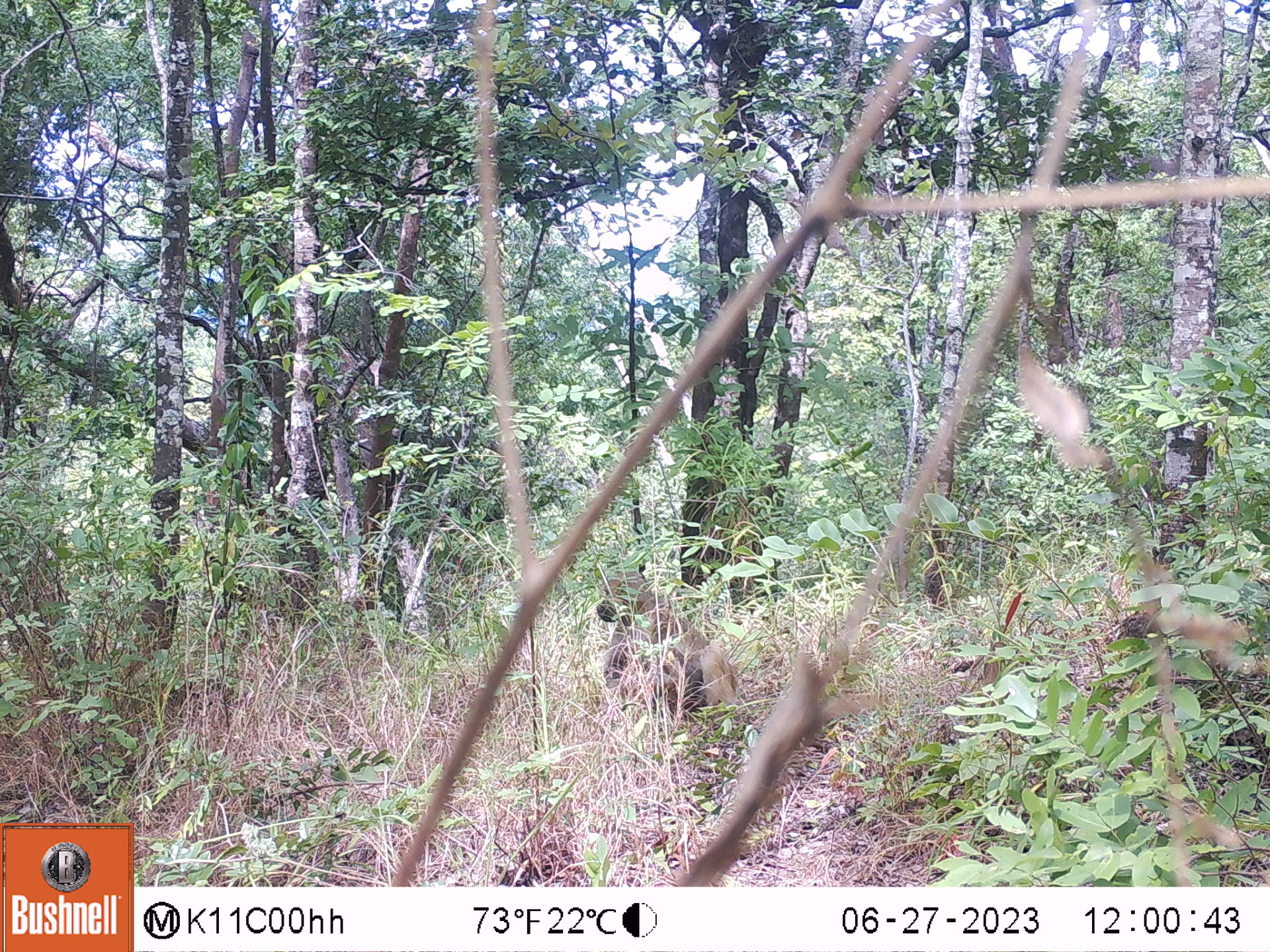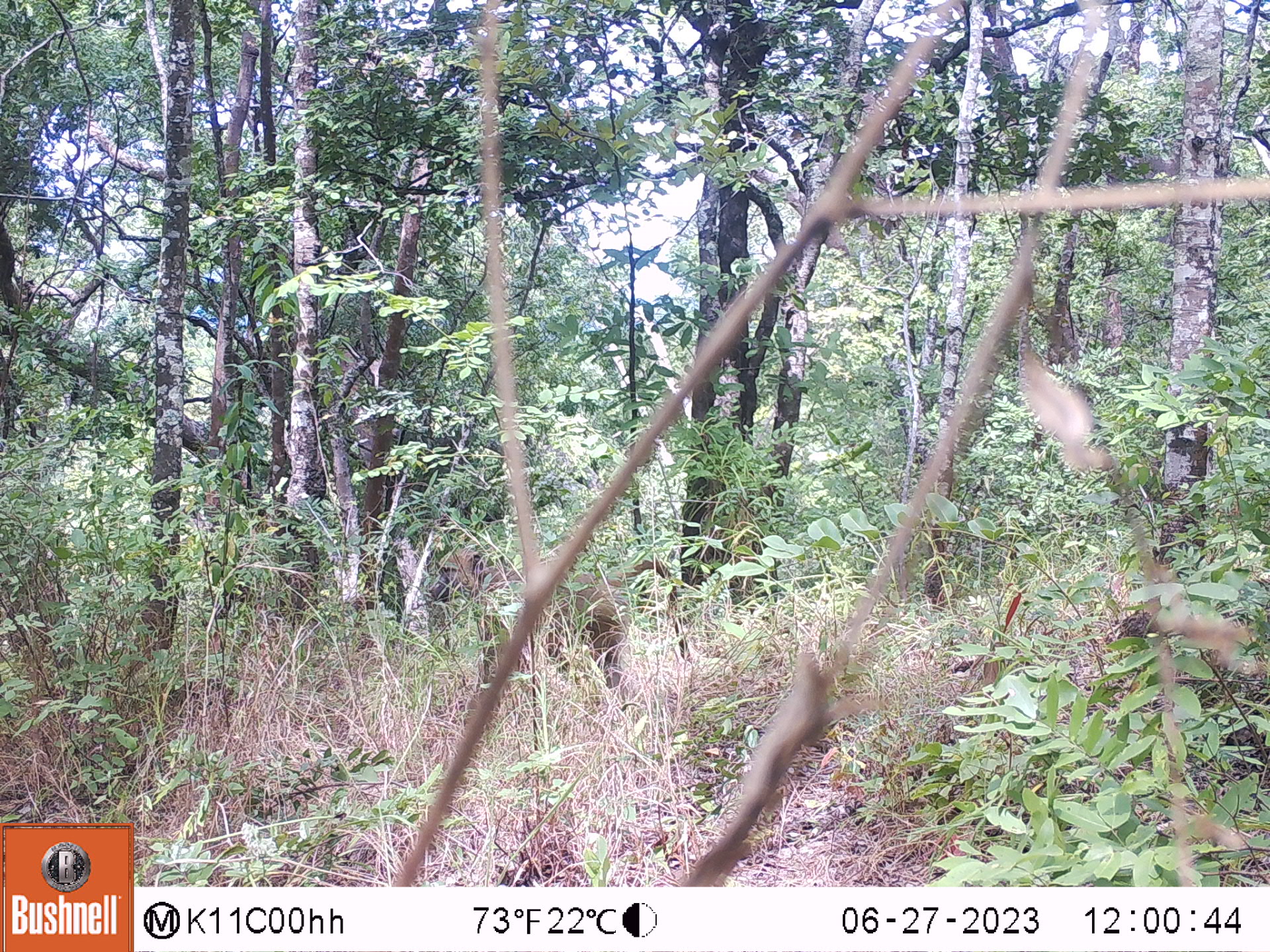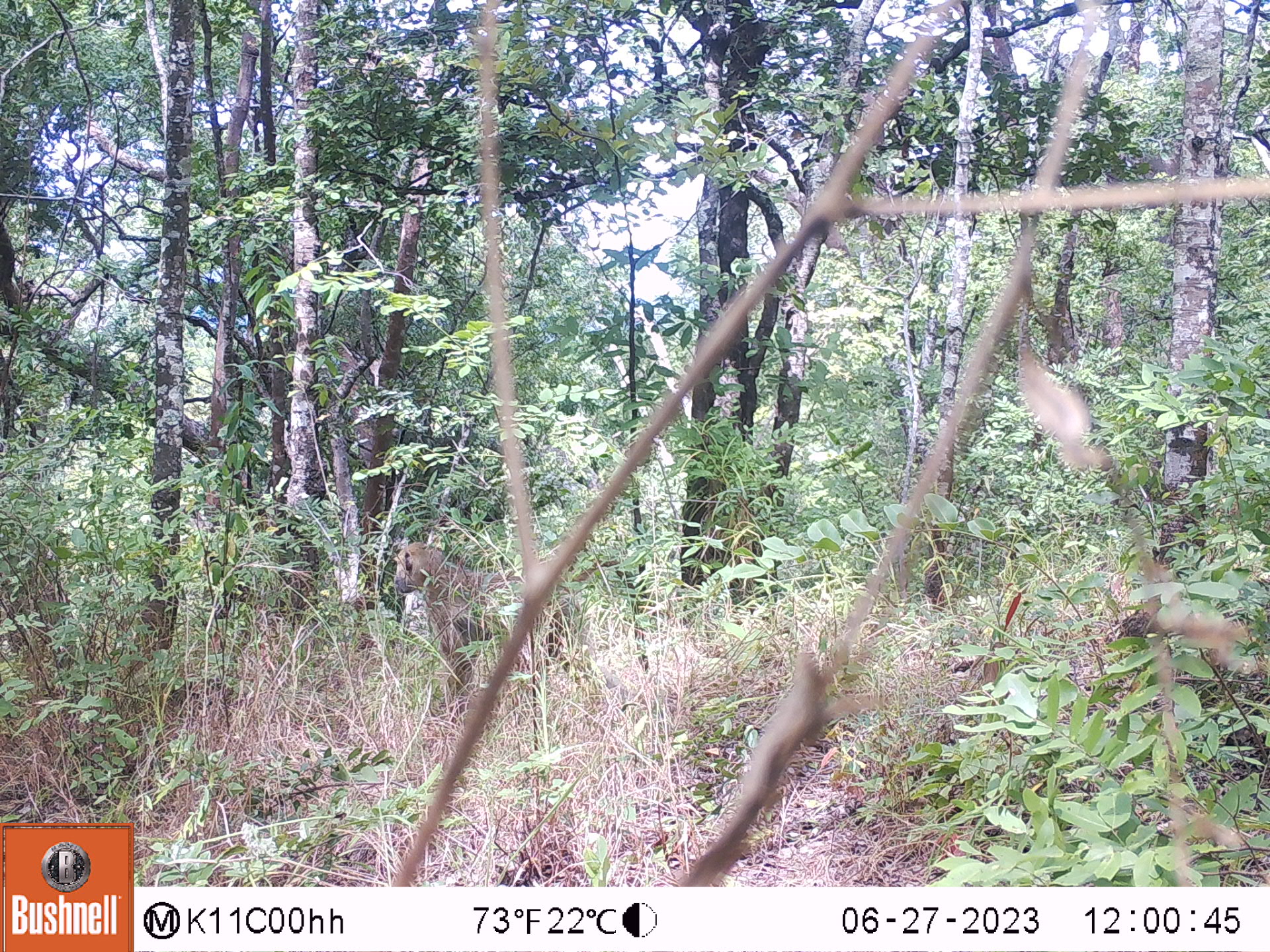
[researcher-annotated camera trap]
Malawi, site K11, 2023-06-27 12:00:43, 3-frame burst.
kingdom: Animalia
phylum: Chordata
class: Mammalia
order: Primates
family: Cercopithecidae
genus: Papio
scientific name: Papio cynocephalus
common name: yellow baboon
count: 1